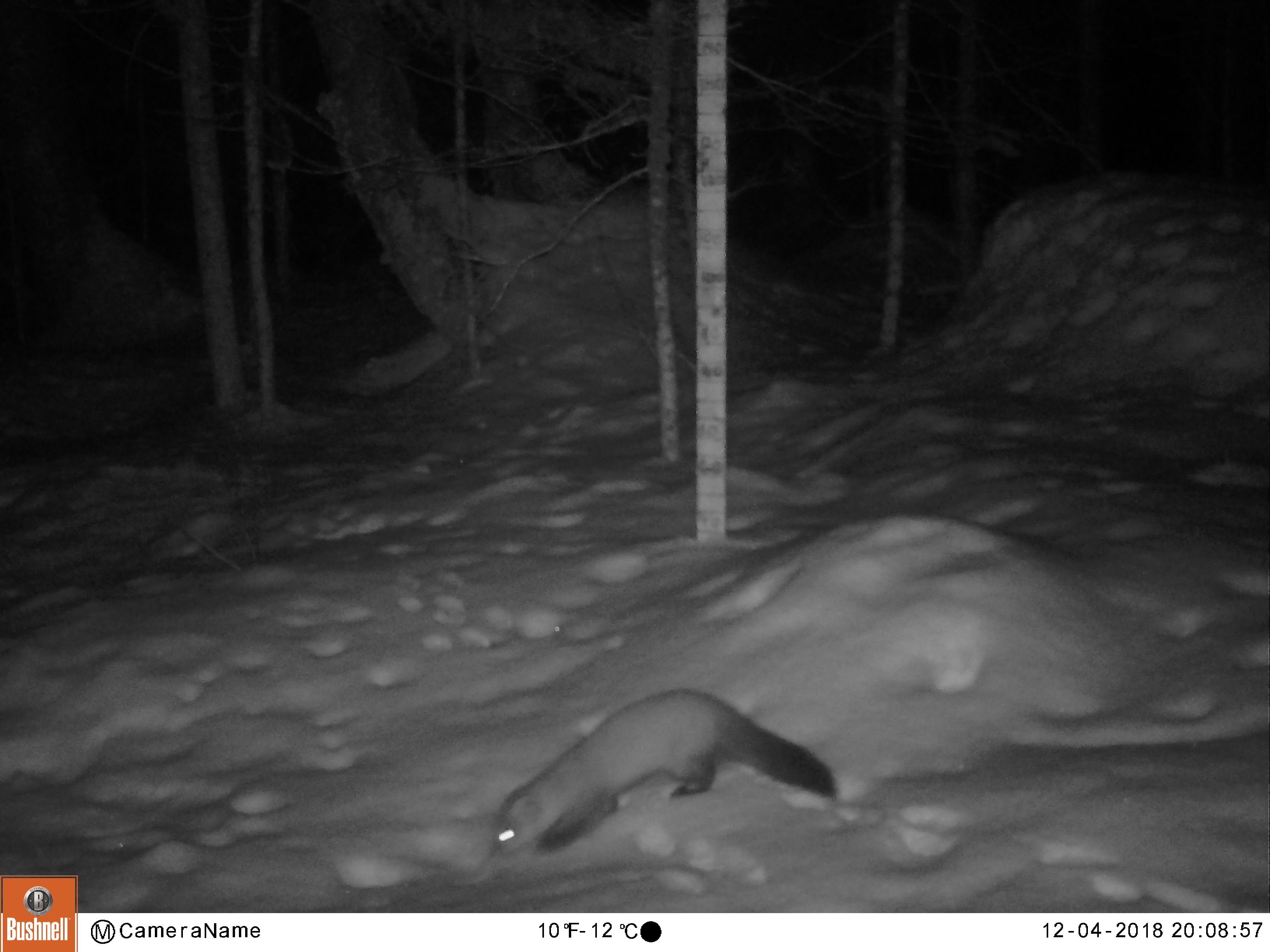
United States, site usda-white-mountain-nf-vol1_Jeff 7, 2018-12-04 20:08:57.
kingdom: Animalia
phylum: Chordata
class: Mammalia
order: Carnivora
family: Mustelidae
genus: Martes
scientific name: Martes americana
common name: american marten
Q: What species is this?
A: American marten (Martes americana).